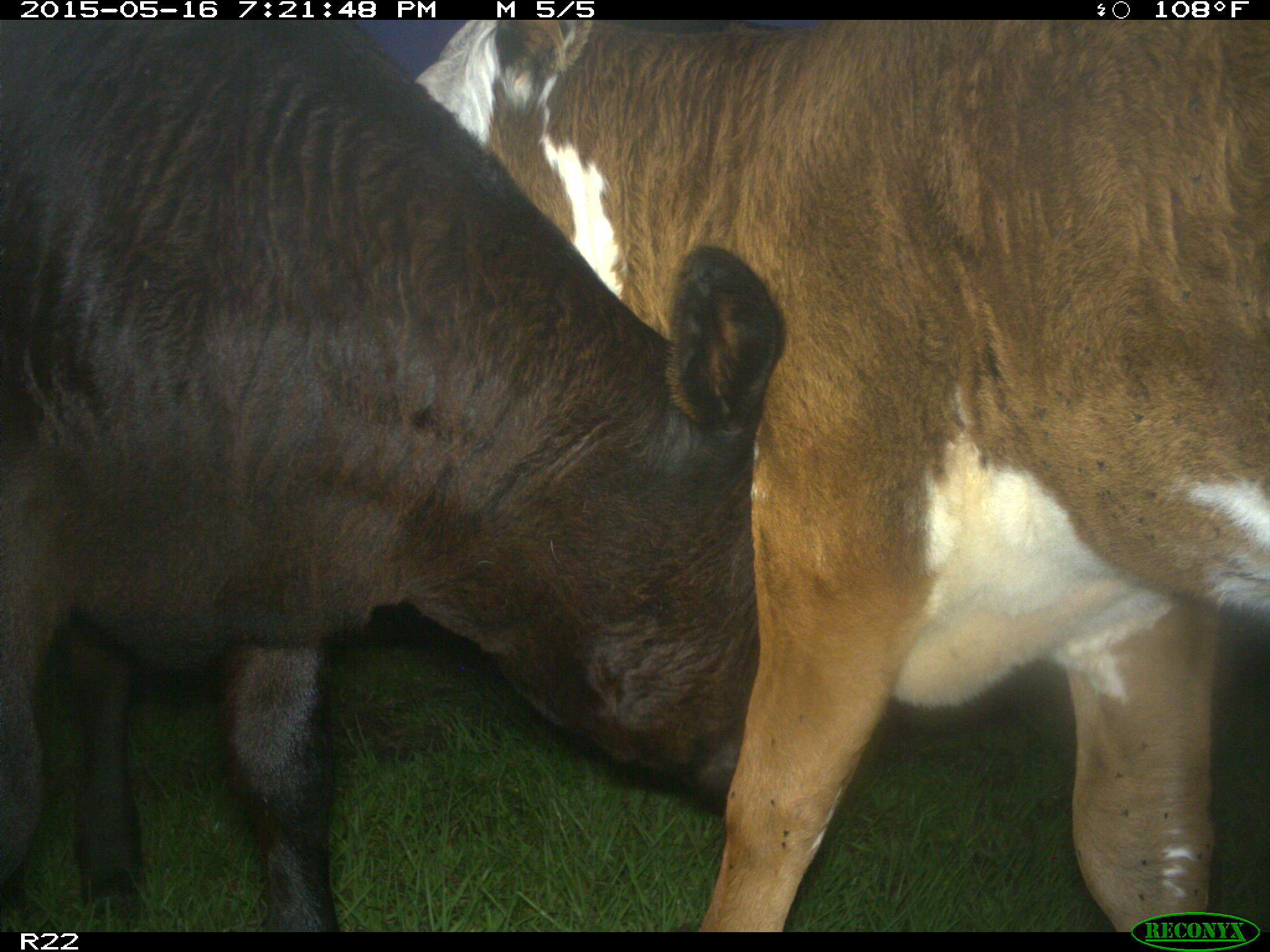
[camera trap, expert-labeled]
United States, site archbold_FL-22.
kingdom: Animalia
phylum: Chordata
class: Mammalia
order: Artiodactyla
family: Bovidae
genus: Bos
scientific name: Bos taurus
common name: domestic cow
Bos taurus (domestic cow).